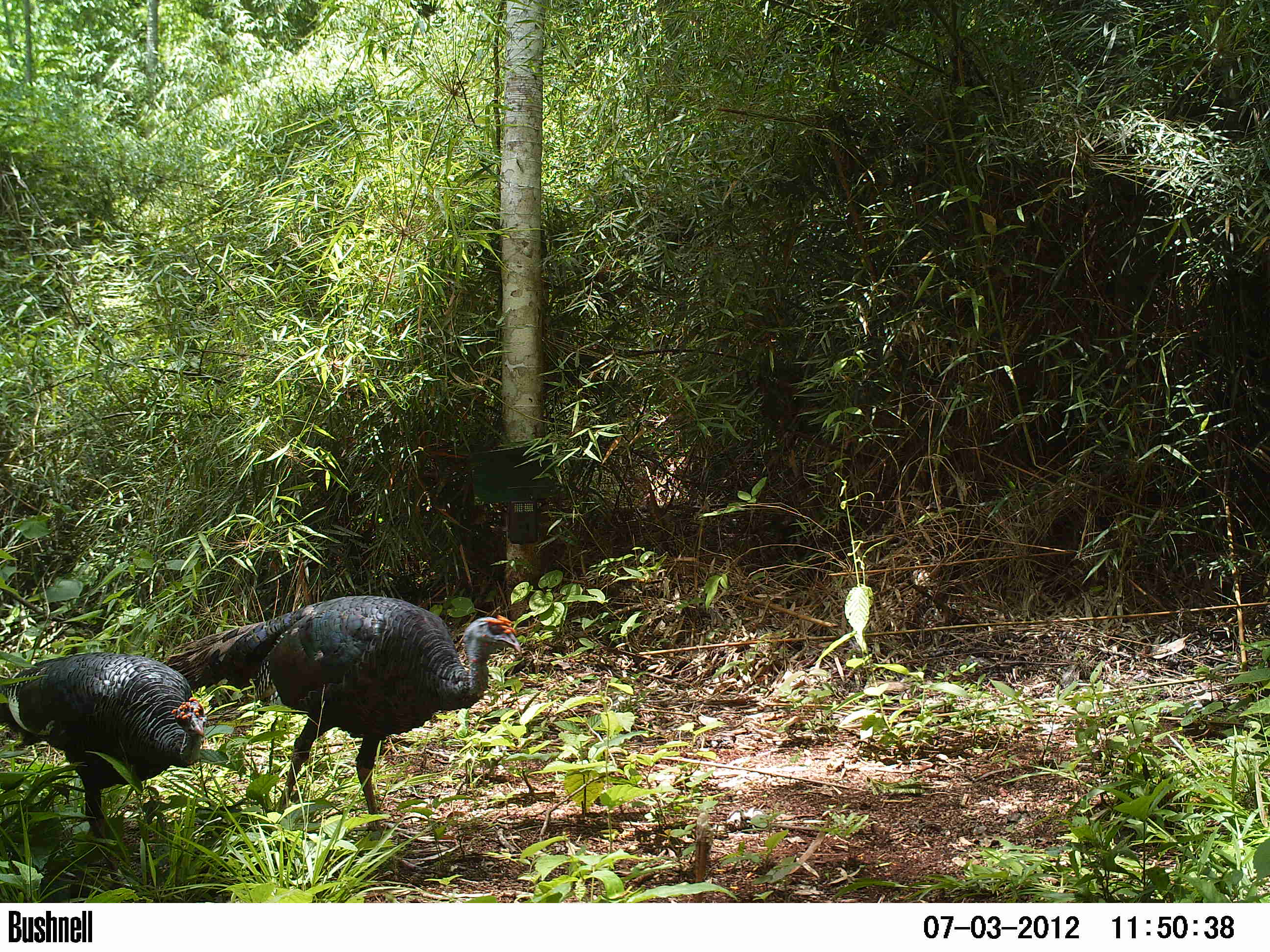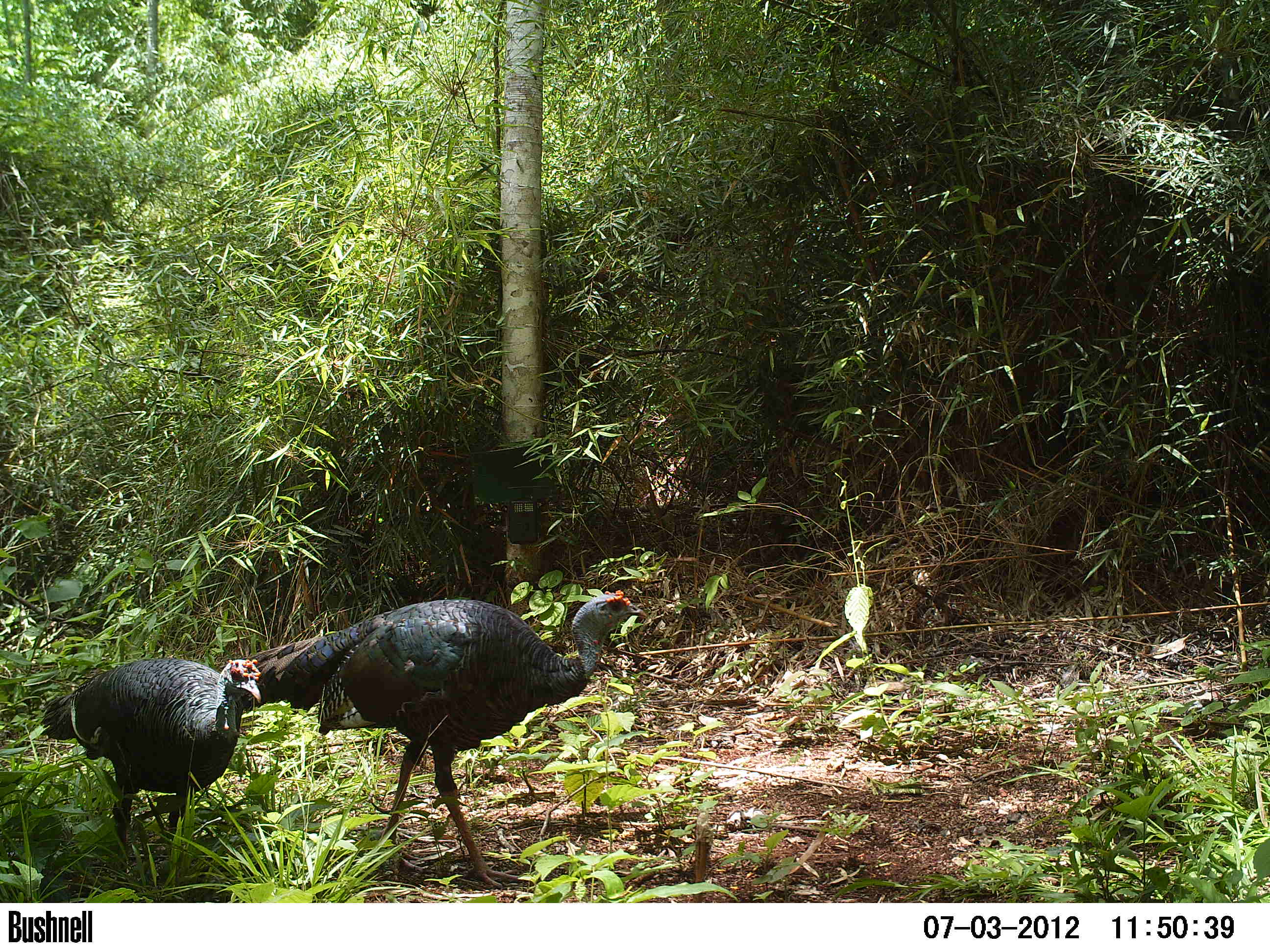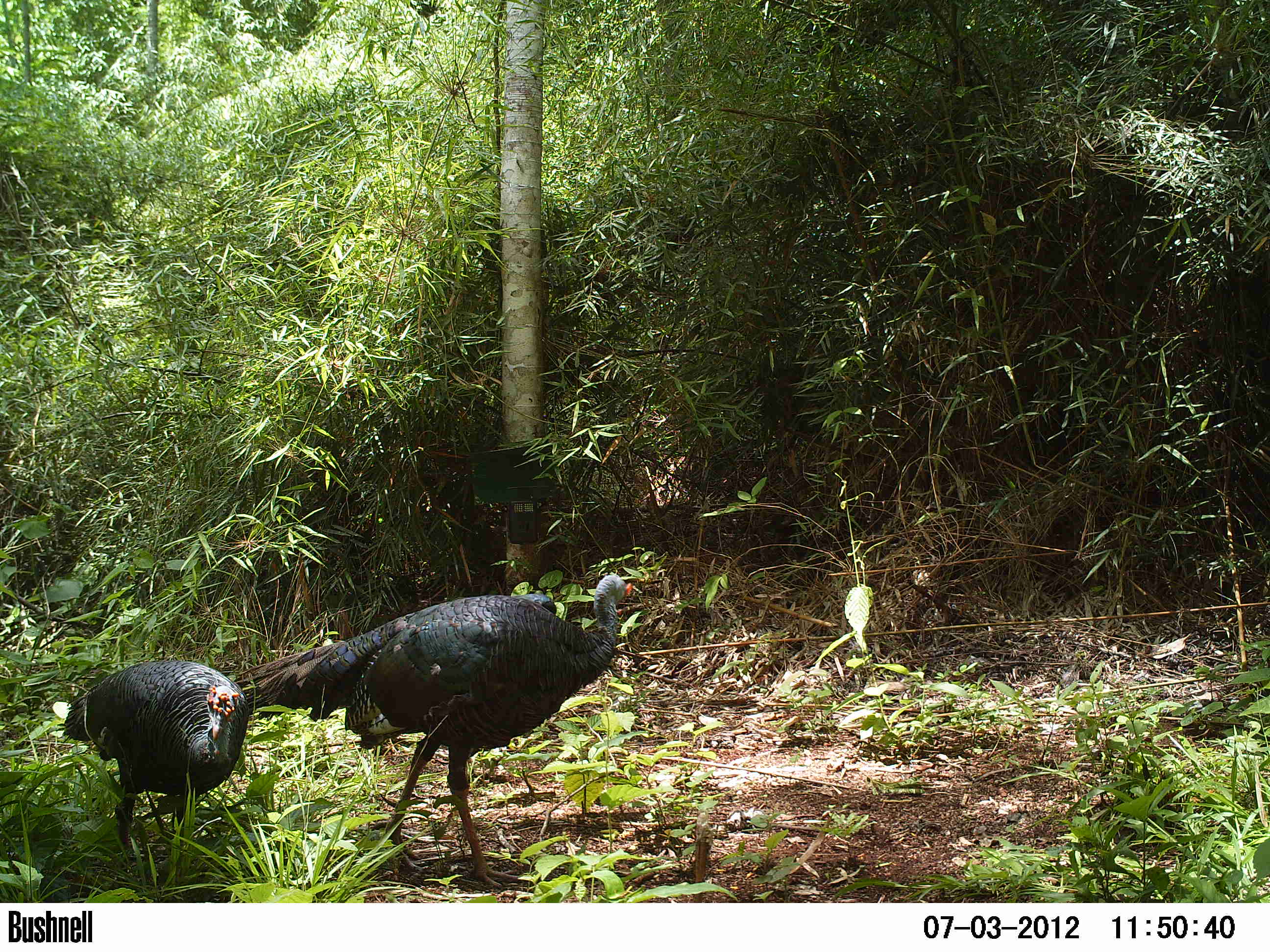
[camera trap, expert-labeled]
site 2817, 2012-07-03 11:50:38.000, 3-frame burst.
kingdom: Animalia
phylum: Chordata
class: Aves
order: Galliformes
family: Phasianidae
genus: Meleagris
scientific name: Meleagris ocellata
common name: ocellated turkey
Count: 2.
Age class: adult.